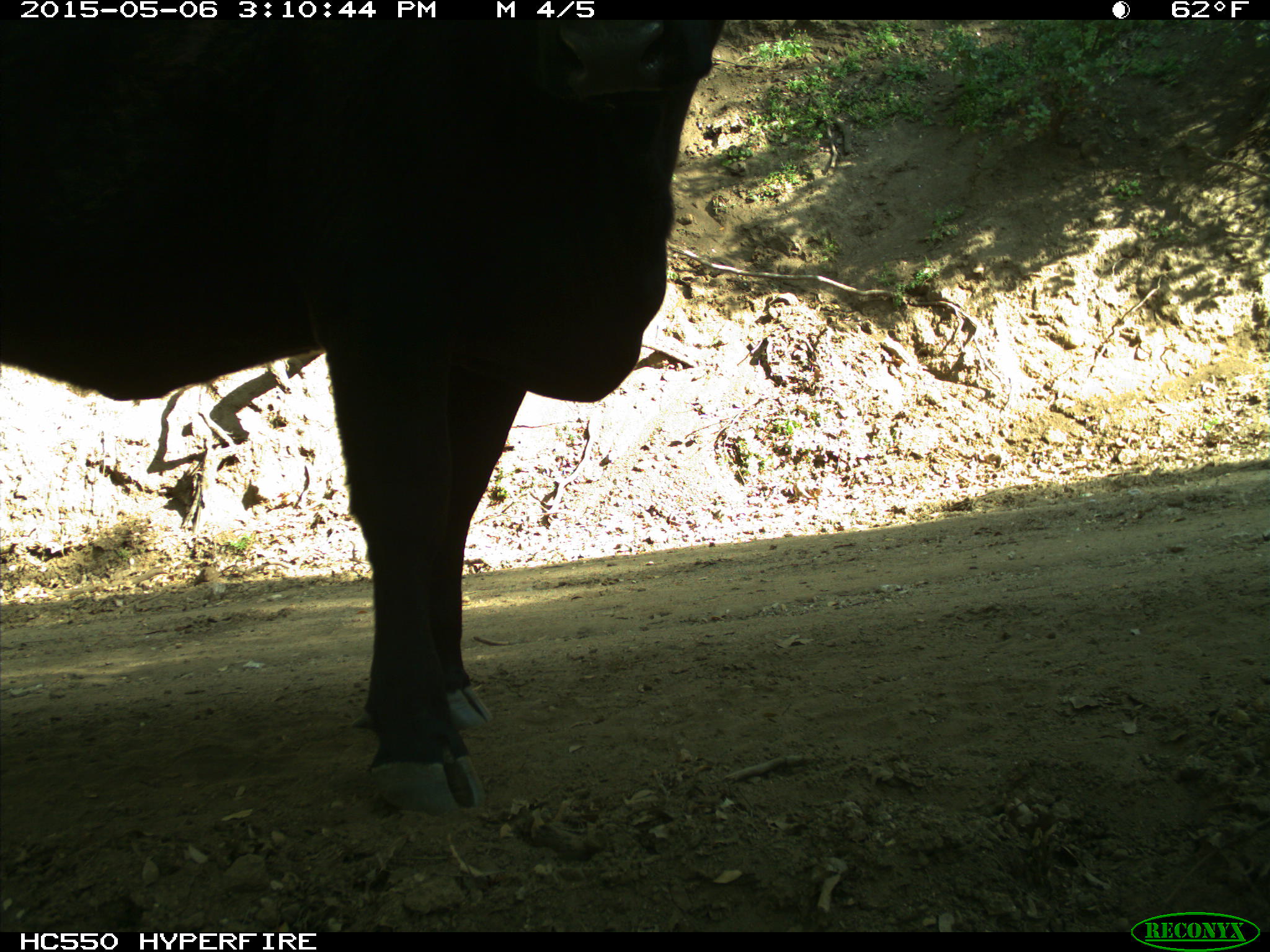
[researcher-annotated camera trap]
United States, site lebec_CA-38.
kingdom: Animalia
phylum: Chordata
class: Mammalia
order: Artiodactyla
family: Bovidae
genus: Bos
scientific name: Bos taurus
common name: domestic cow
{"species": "Bos taurus (domestic cow)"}